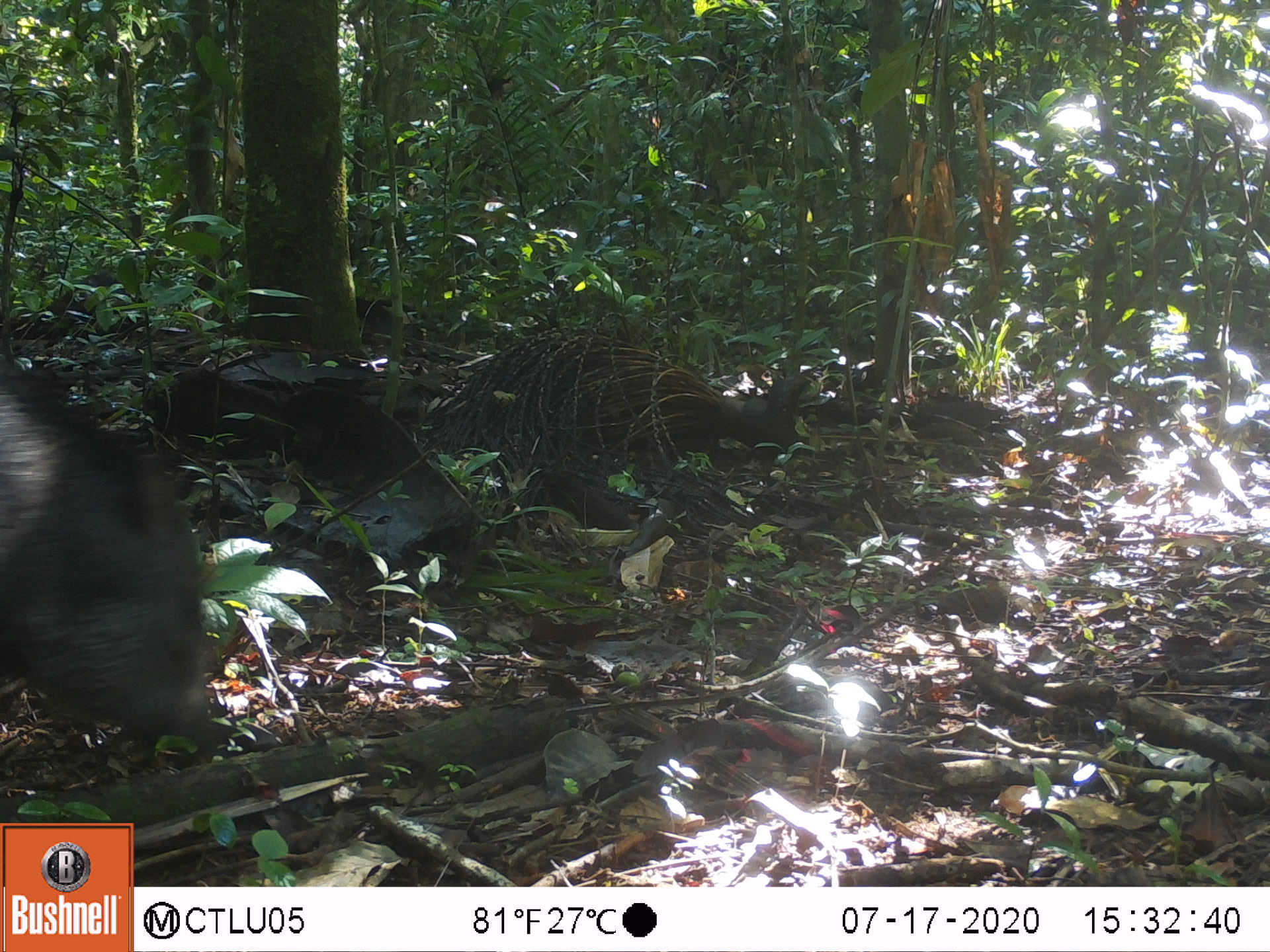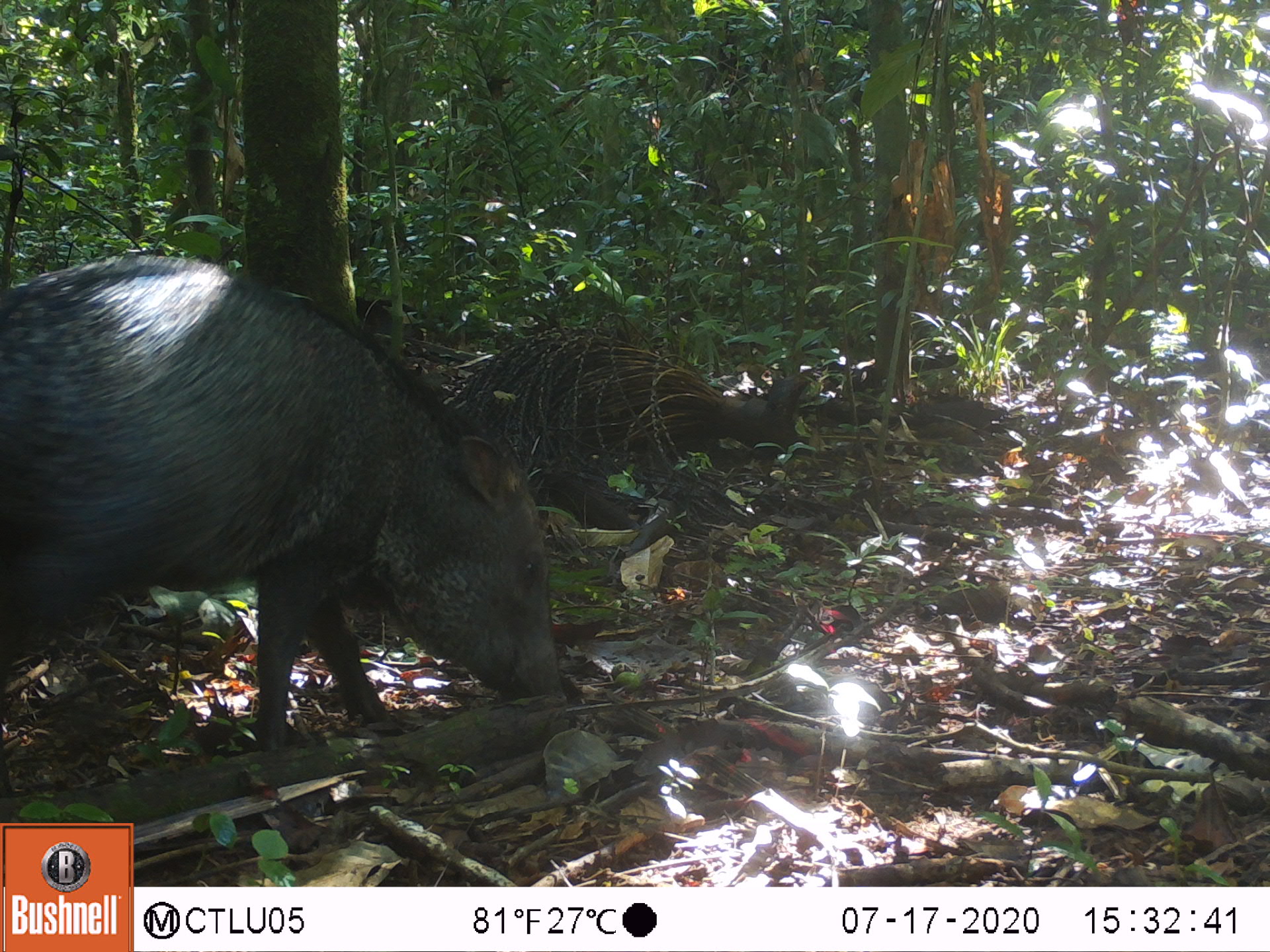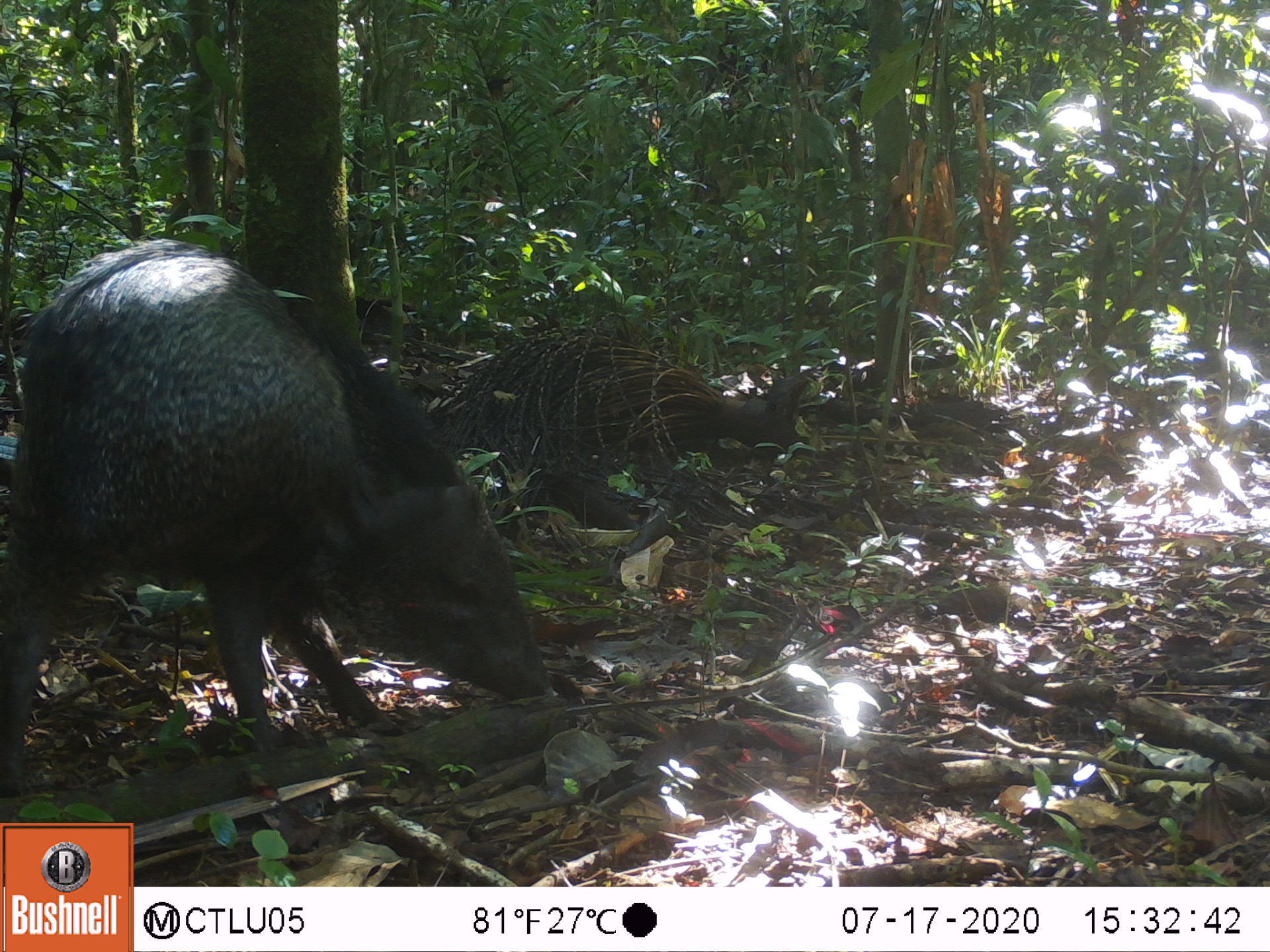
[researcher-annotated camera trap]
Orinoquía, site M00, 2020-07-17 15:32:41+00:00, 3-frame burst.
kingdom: Animalia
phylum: Chordata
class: Mammalia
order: Artiodactyla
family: Tayassuidae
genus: Pecari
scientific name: Pecari tajacu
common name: collared peccary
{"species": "collared peccary (Pecari tajacu)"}